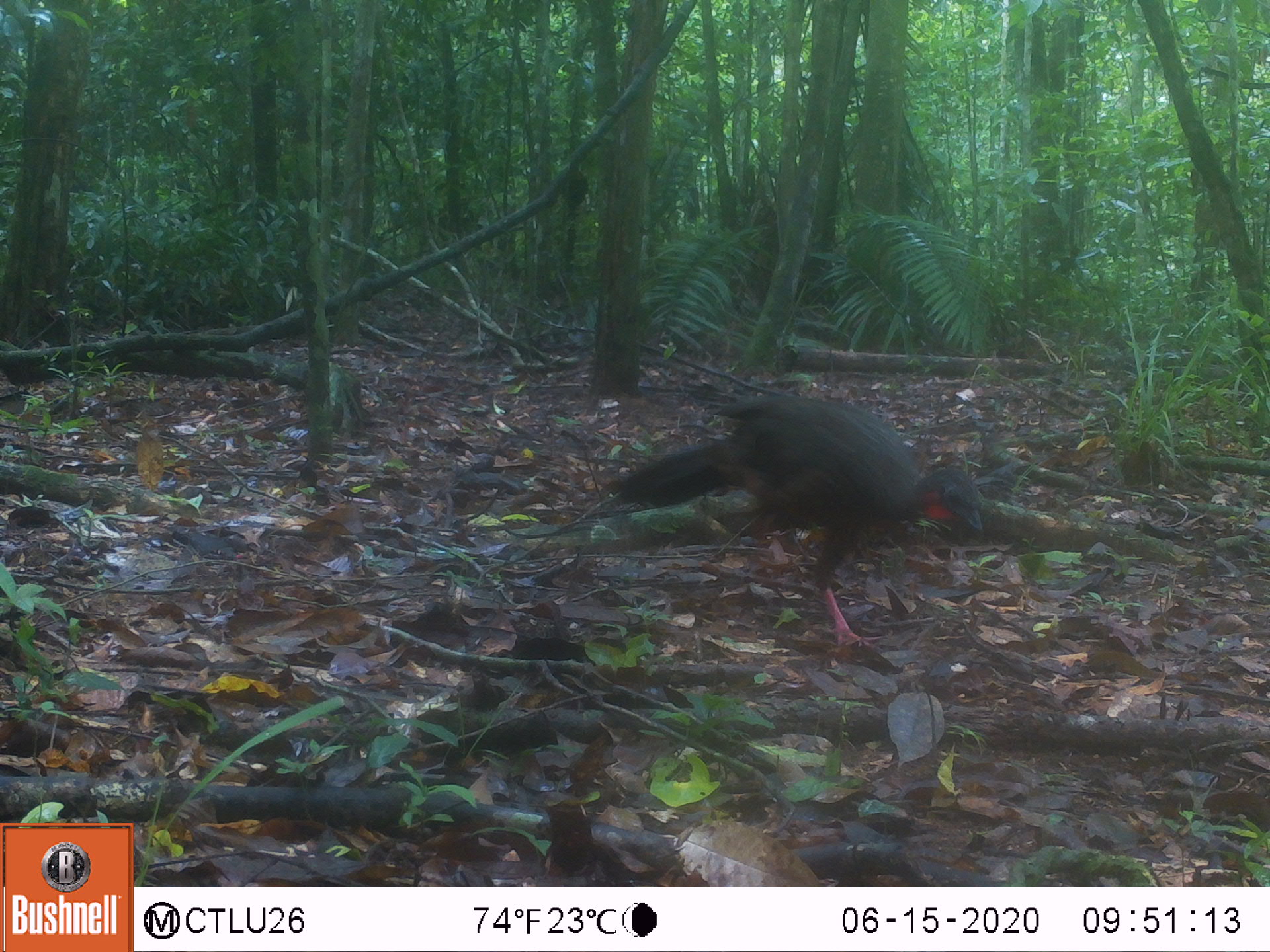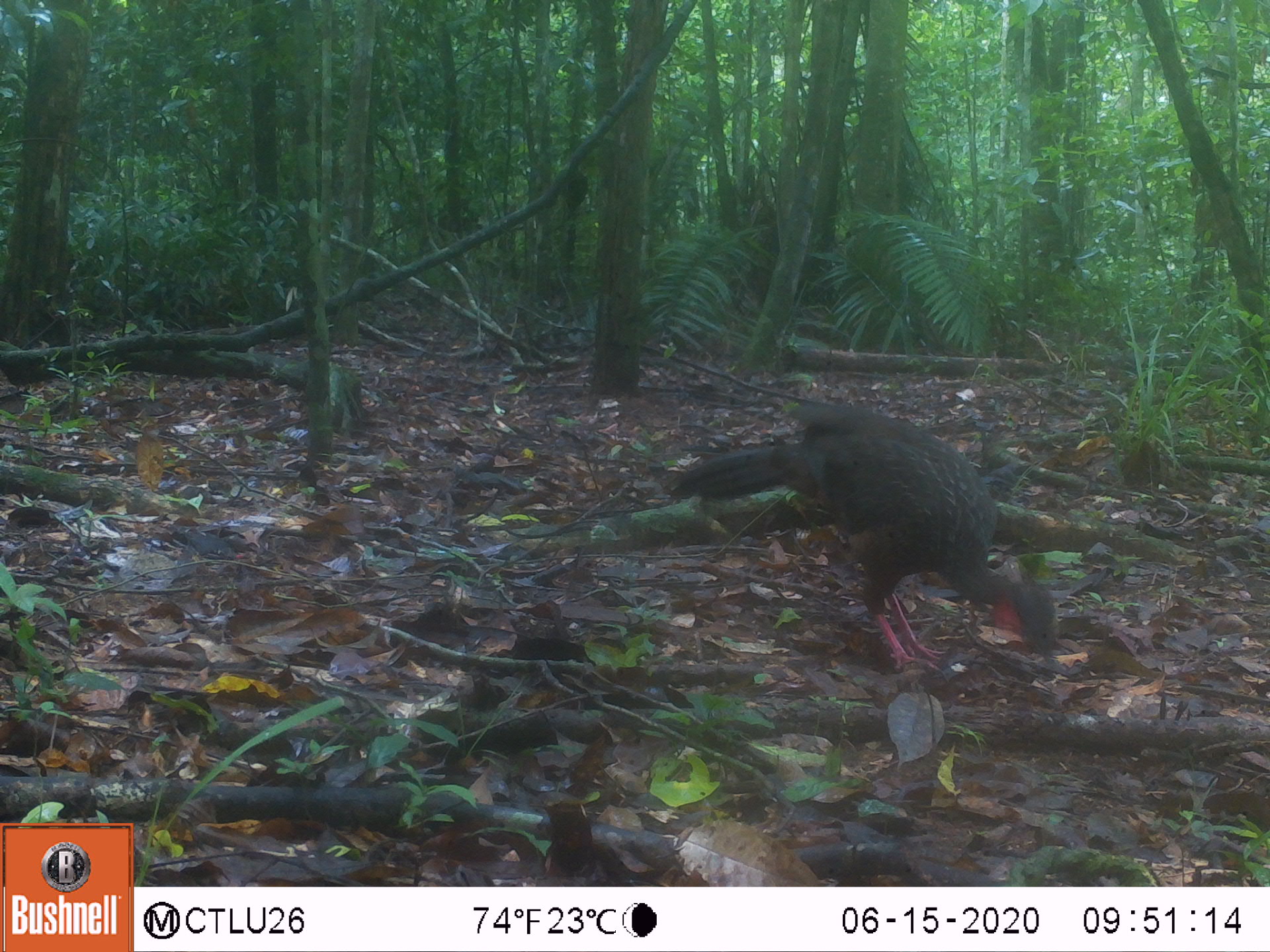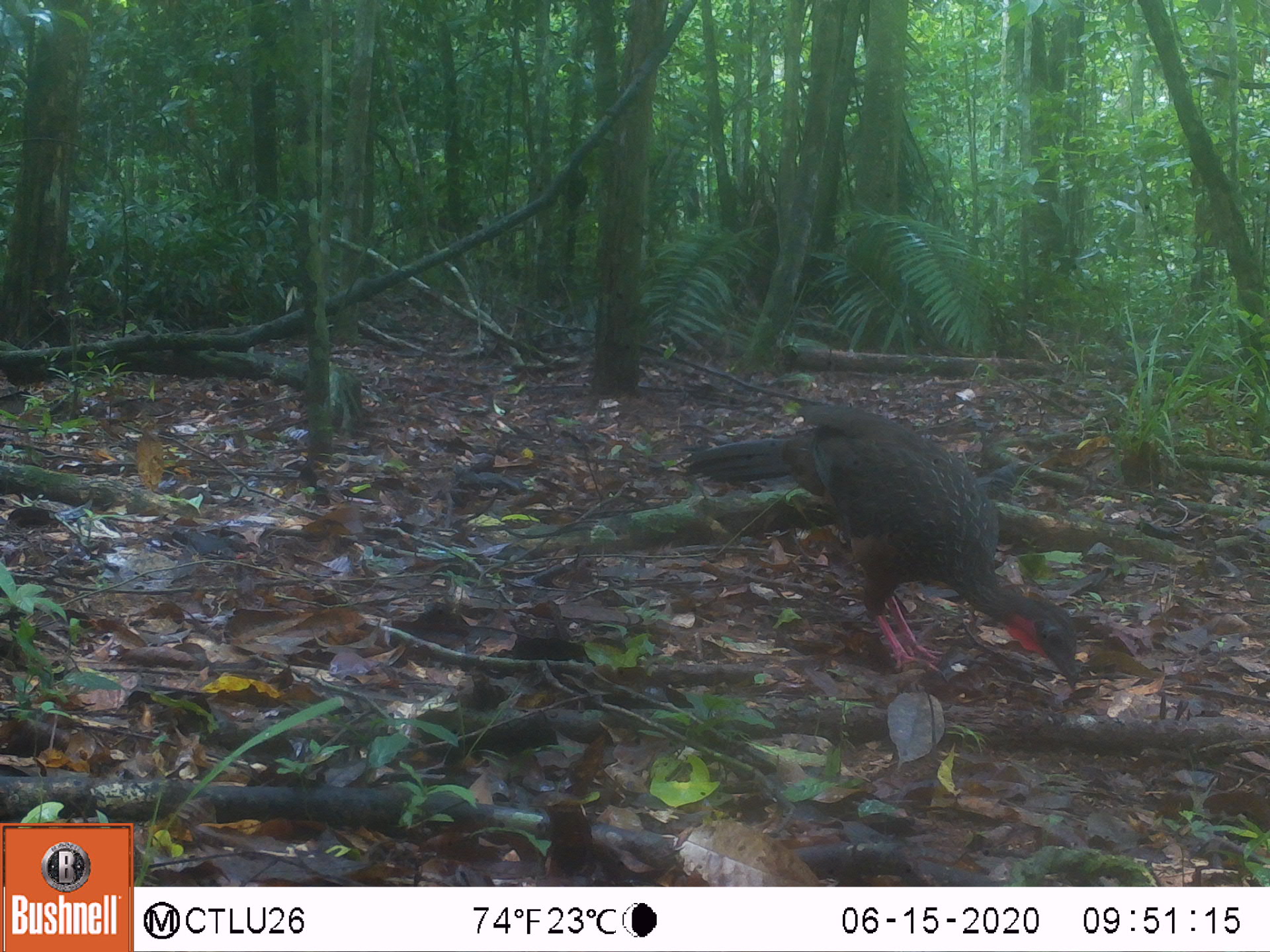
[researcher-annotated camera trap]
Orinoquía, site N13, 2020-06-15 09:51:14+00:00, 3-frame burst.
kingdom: Animalia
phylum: Chordata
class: Aves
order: Galliformes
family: Cracidae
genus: Penelope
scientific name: Penelope jacquacu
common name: spix's guan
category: spixs guan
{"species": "spixs guan (spix's guan) (Penelope jacquacu)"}